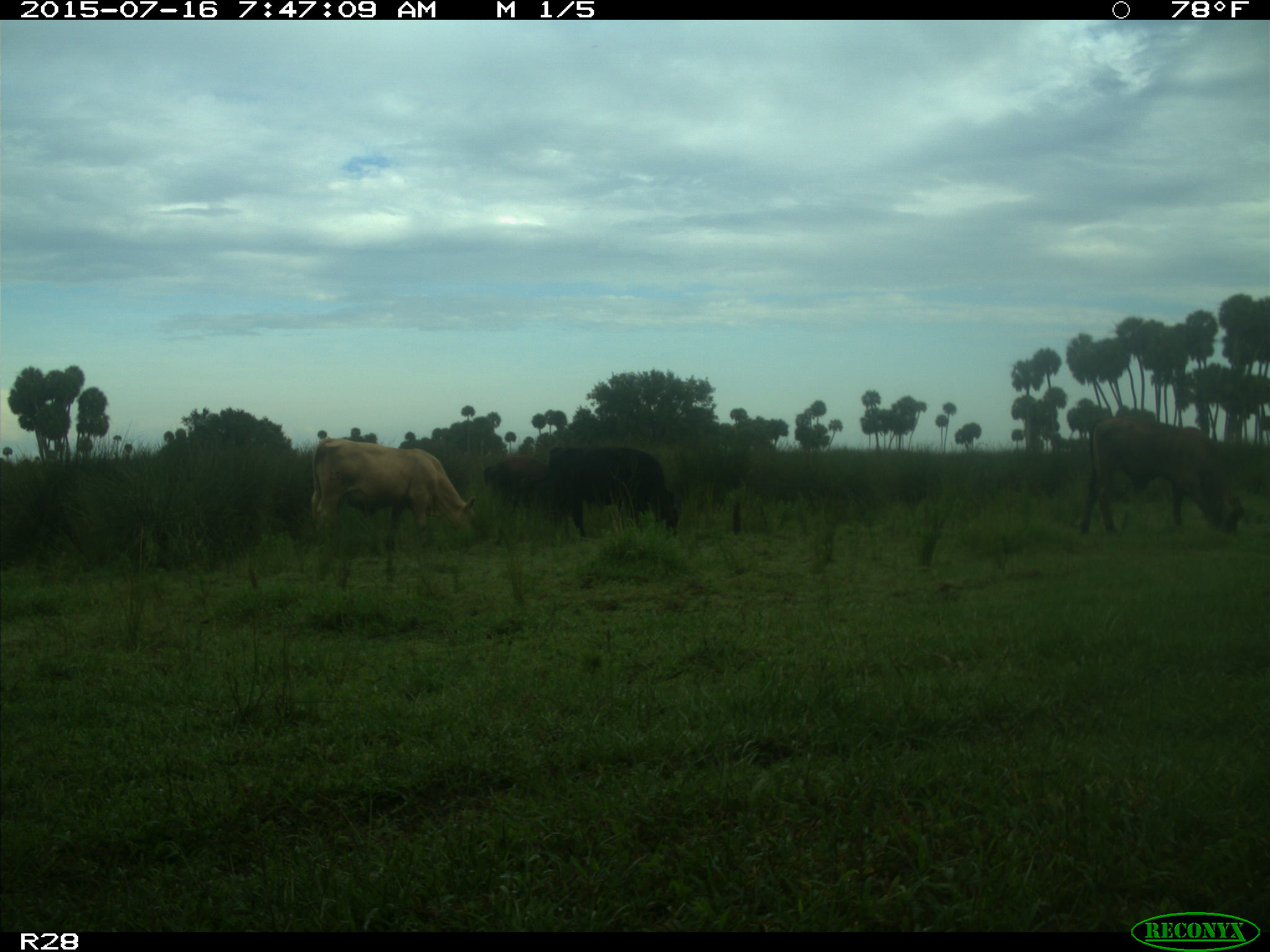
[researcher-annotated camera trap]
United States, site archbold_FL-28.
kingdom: Animalia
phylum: Chordata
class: Mammalia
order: Artiodactyla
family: Bovidae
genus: Bos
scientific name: Bos taurus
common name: domestic cow